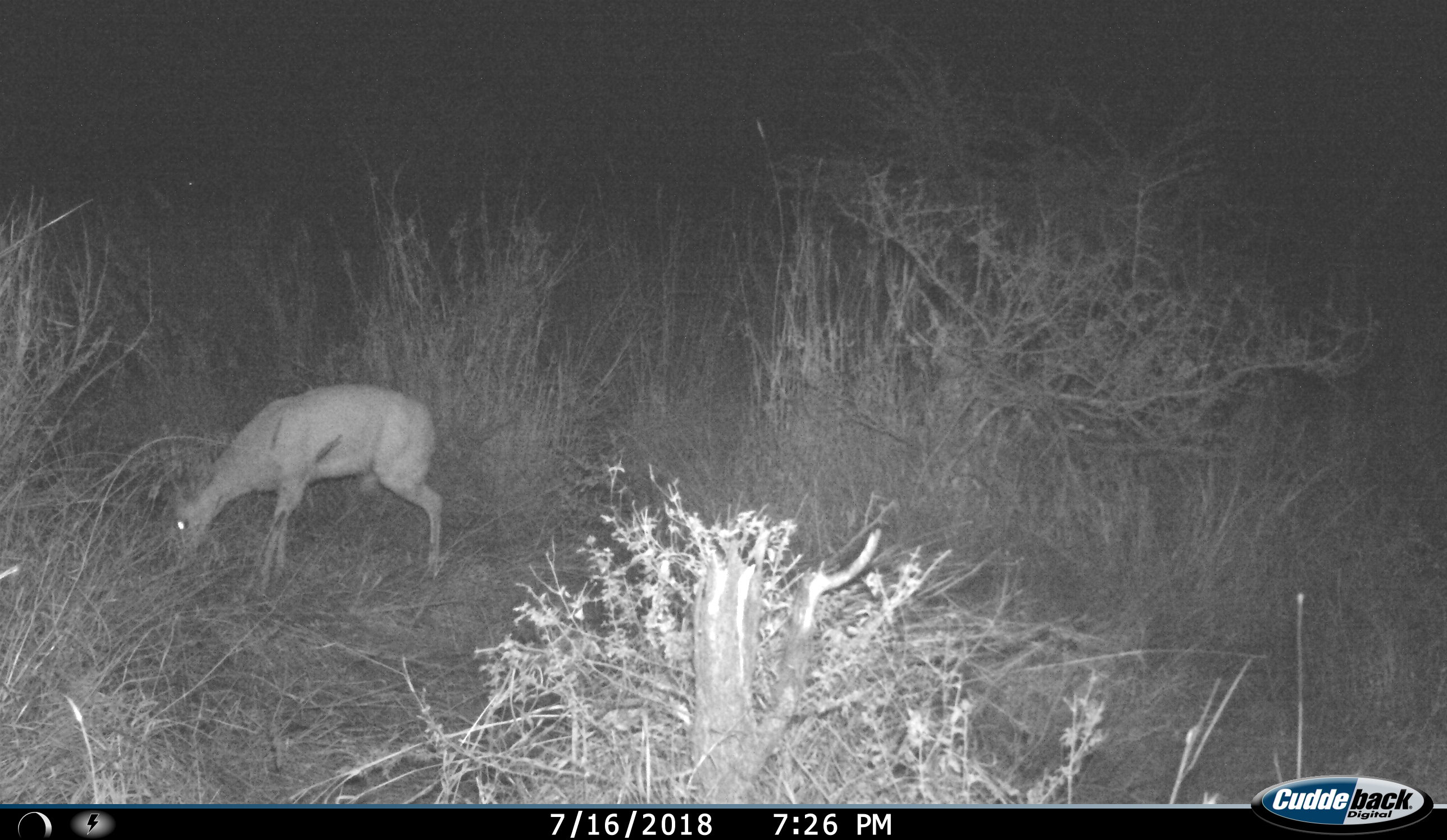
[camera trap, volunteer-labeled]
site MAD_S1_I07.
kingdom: Animalia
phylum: Chordata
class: Mammalia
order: Artiodactyla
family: Bovidae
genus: Redunca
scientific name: Redunca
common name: reedbuck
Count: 1.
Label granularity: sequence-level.